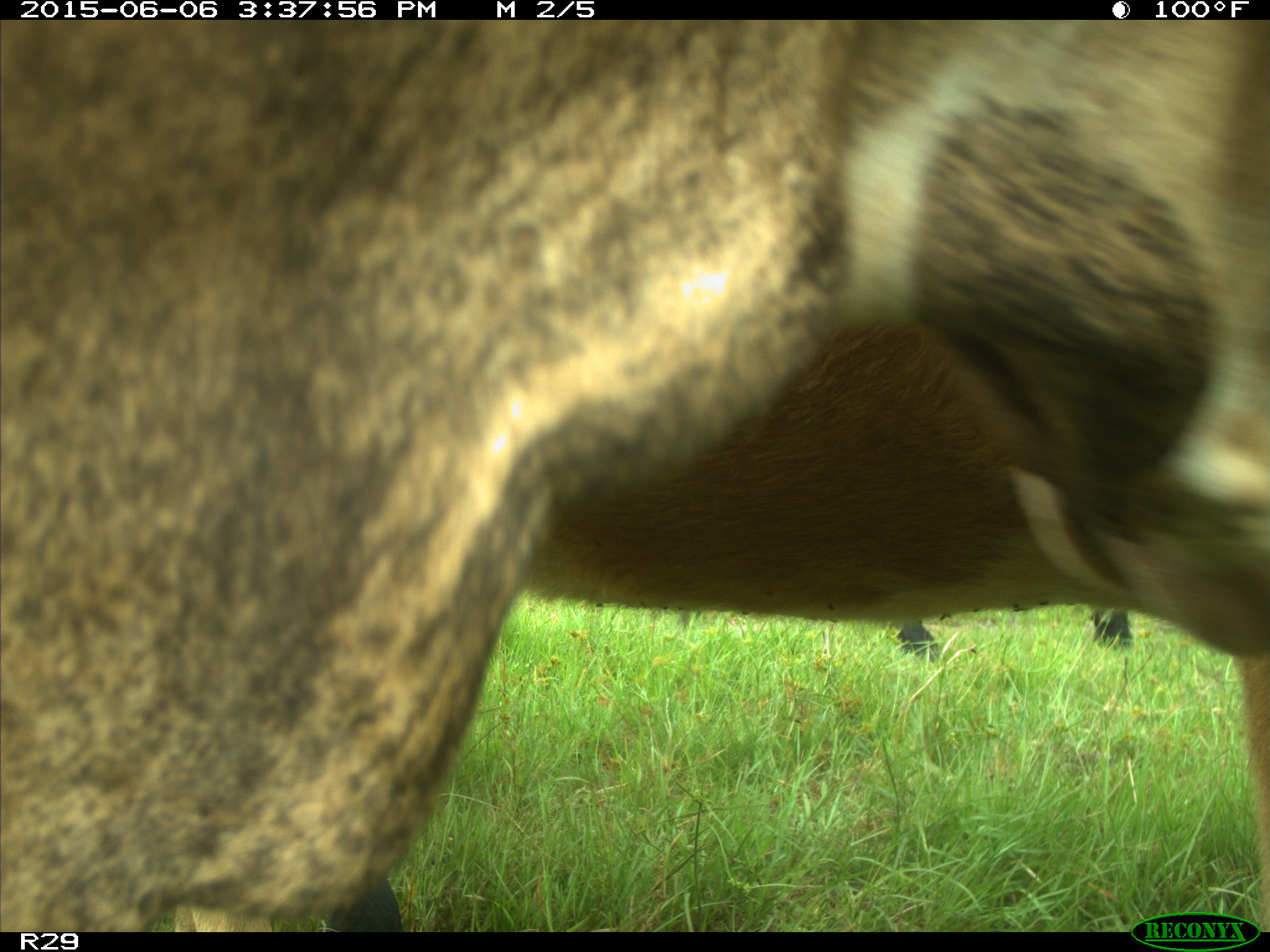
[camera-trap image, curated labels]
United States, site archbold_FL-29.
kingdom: Animalia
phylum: Chordata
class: Mammalia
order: Artiodactyla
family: Bovidae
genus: Bos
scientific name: Bos taurus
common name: domestic cow